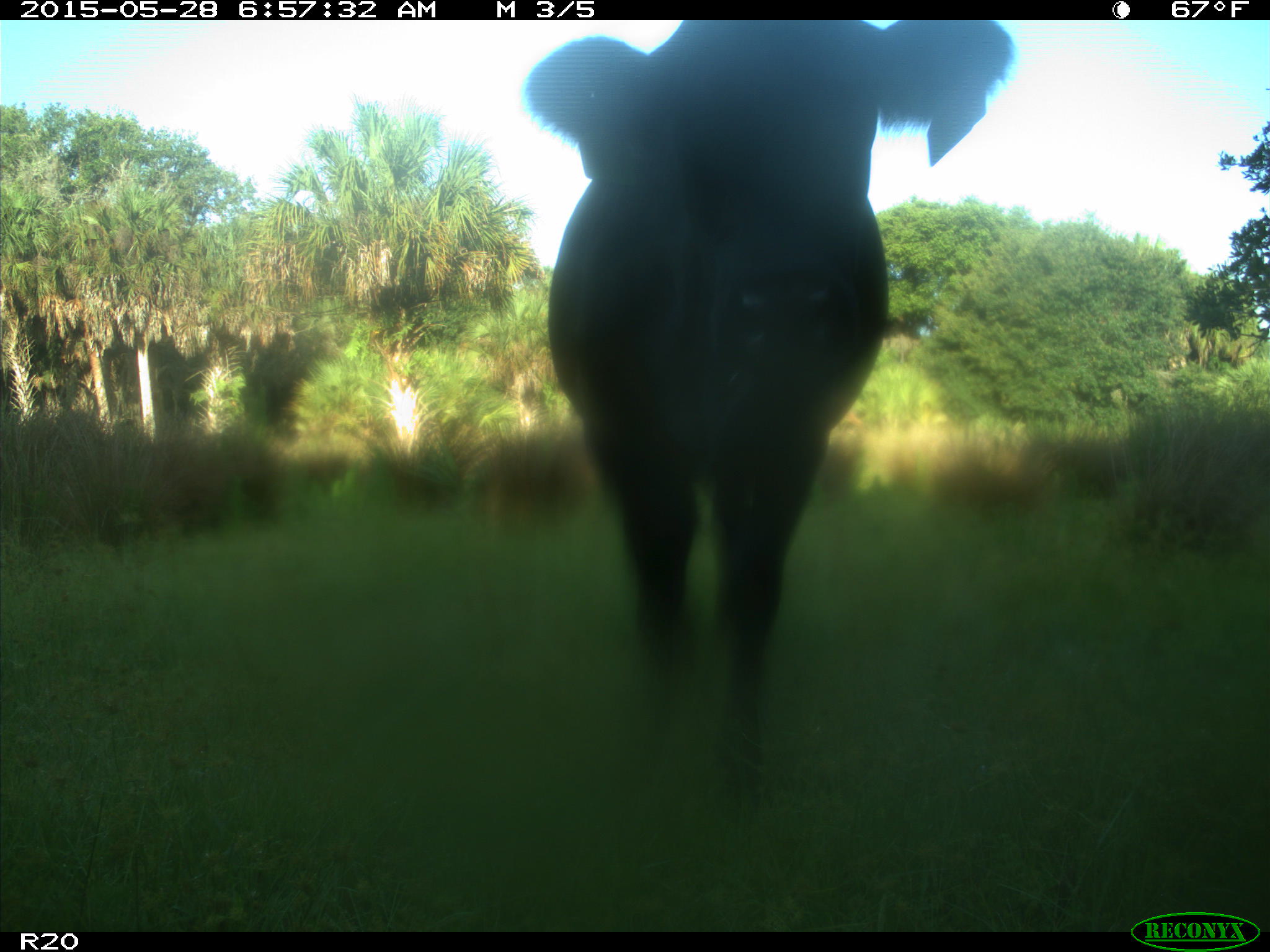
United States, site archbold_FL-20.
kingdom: Animalia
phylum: Chordata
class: Mammalia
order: Artiodactyla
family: Bovidae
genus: Bos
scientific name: Bos taurus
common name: domestic cow